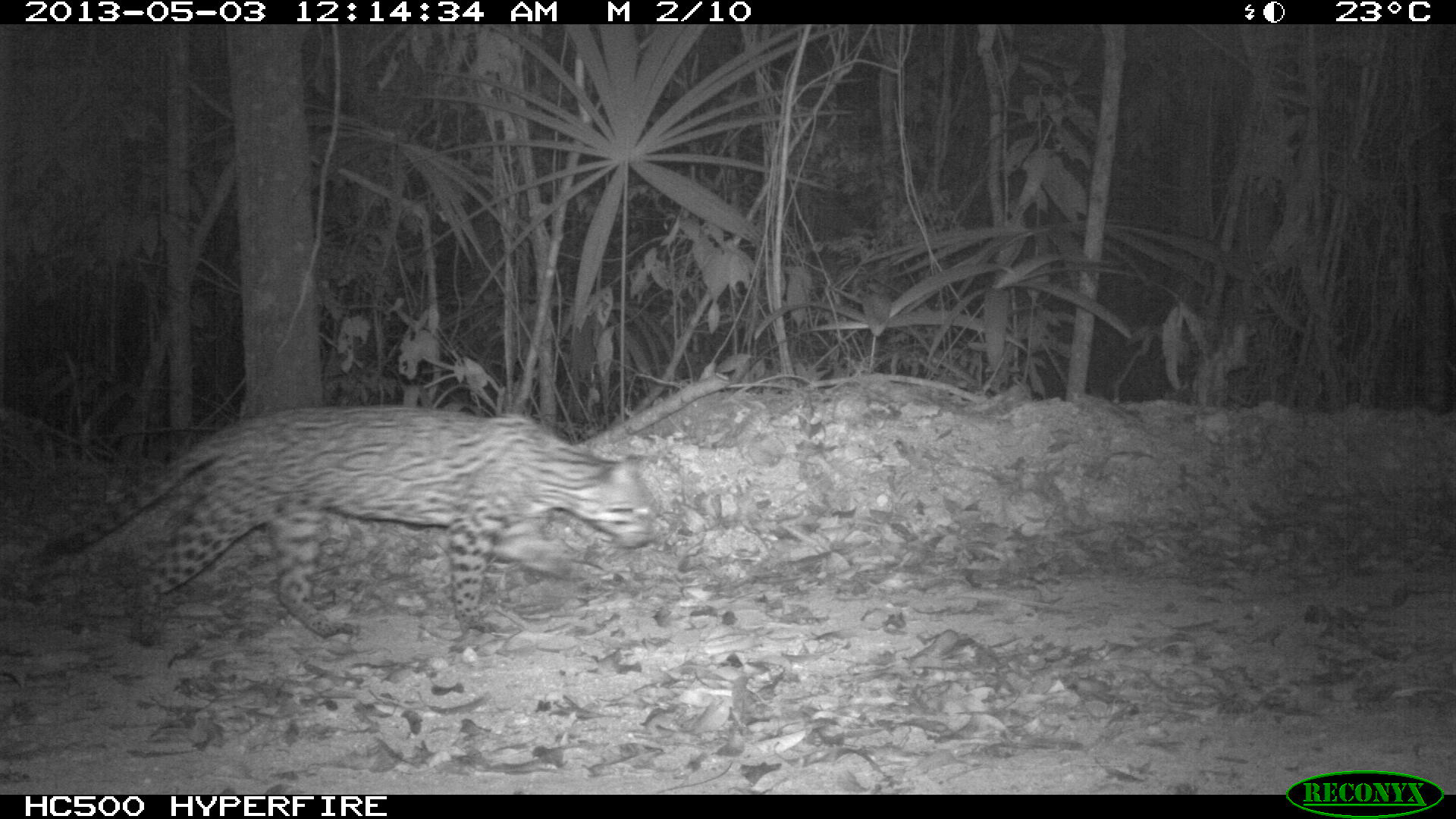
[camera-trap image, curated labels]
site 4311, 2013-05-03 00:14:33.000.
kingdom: Animalia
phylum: Chordata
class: Mammalia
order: Carnivora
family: Felidae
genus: Leopardus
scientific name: Leopardus pardalis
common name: ocelot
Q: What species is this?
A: Leopardus pardalis (ocelot).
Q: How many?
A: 1.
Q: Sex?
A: Male.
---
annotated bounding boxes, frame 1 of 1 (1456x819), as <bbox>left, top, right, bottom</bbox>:
leopardus pardalis: <bbox>40, 404, 657, 648</bbox>